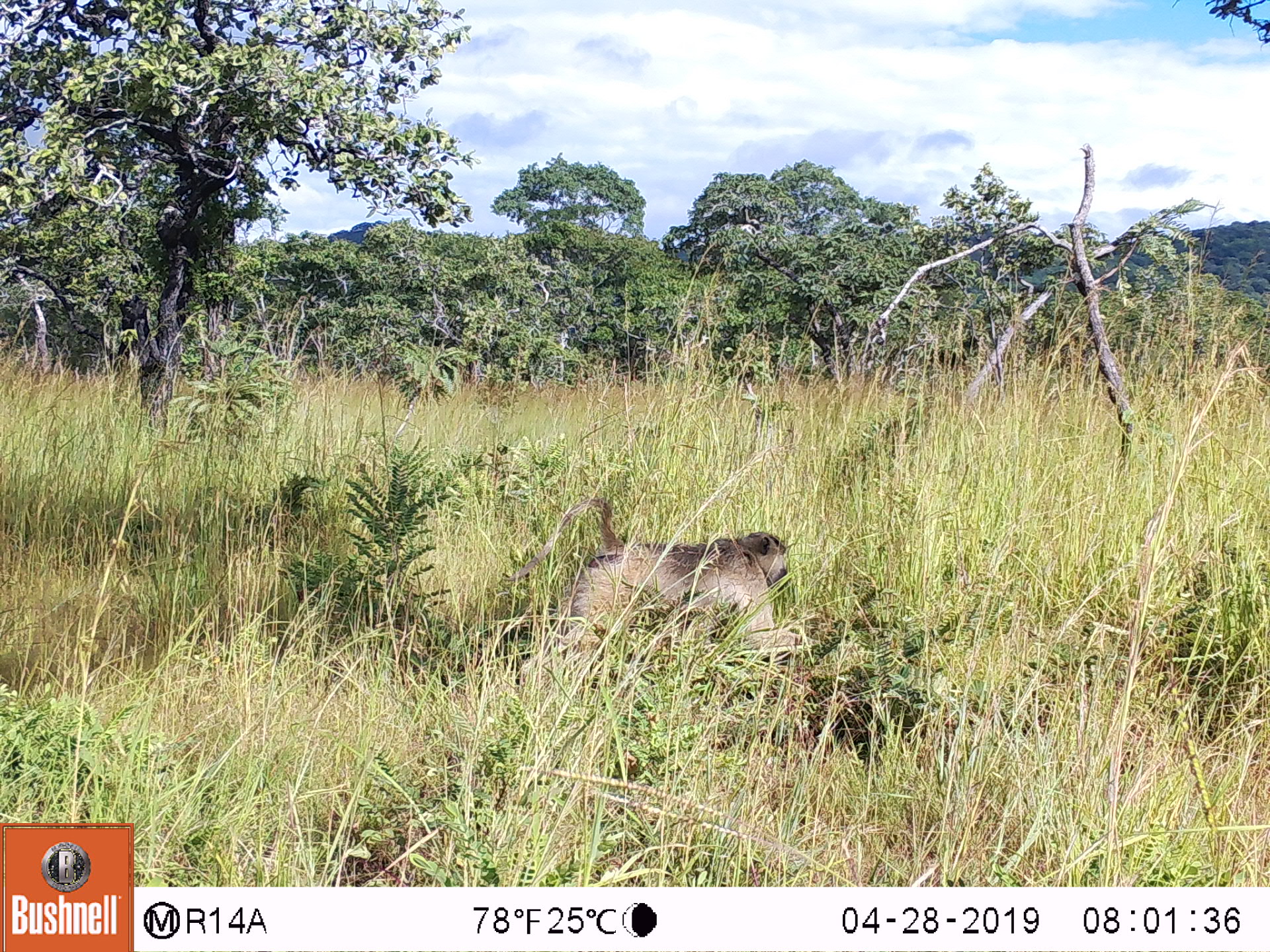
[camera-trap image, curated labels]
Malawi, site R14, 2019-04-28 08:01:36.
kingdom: Animalia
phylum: Chordata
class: Mammalia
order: Primates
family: Cercopithecidae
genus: Papio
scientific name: Papio cynocephalus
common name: yellow baboon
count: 1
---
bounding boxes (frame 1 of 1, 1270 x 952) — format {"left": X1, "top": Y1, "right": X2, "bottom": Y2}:
yellow baboon: {"left": 497, "top": 490, "right": 824, "bottom": 679}